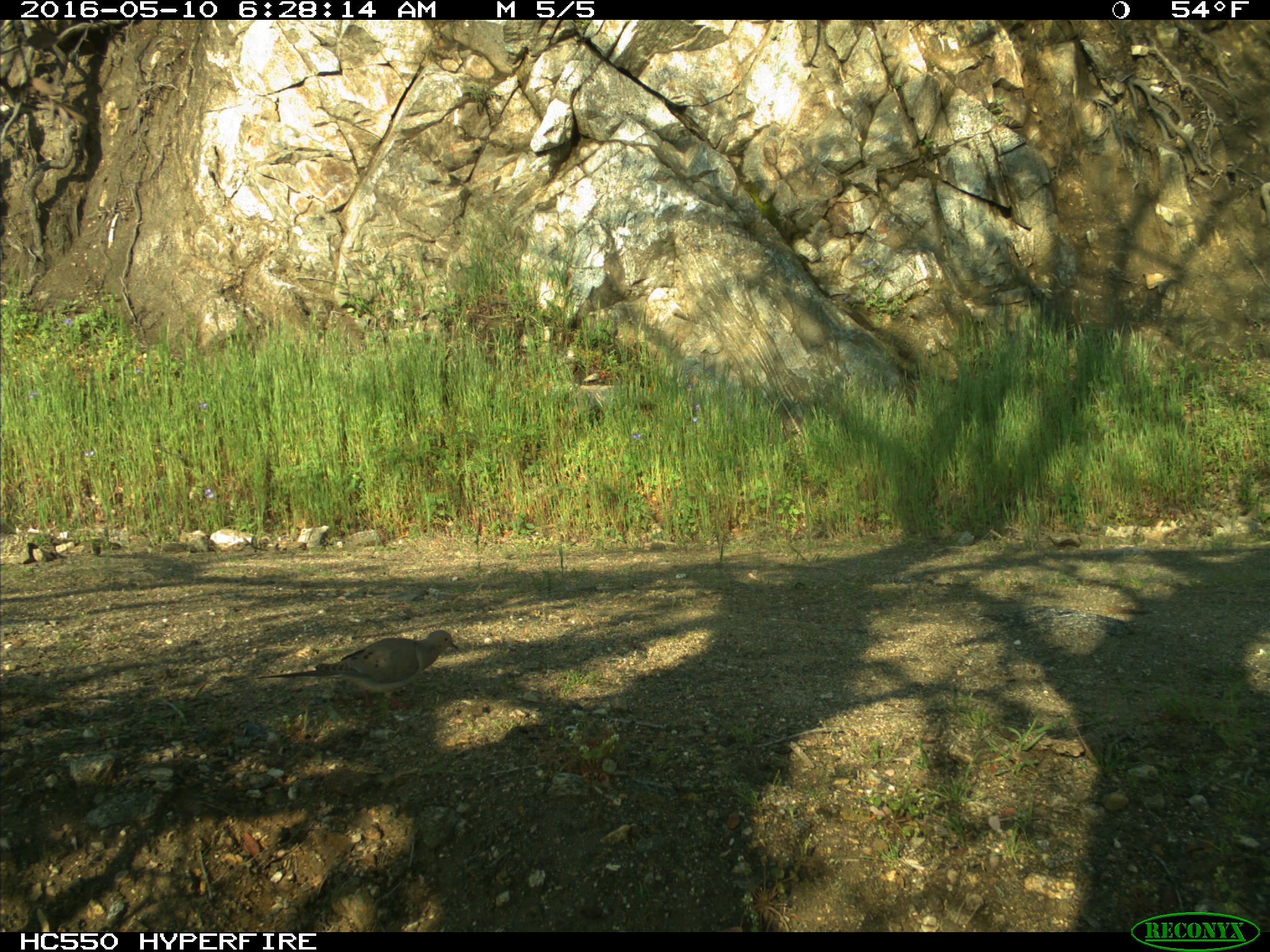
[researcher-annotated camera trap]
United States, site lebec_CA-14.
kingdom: Animalia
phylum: Chordata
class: Aves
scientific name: Aves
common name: birds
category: unidentified bird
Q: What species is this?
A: Unidentified bird (birds) (Aves).